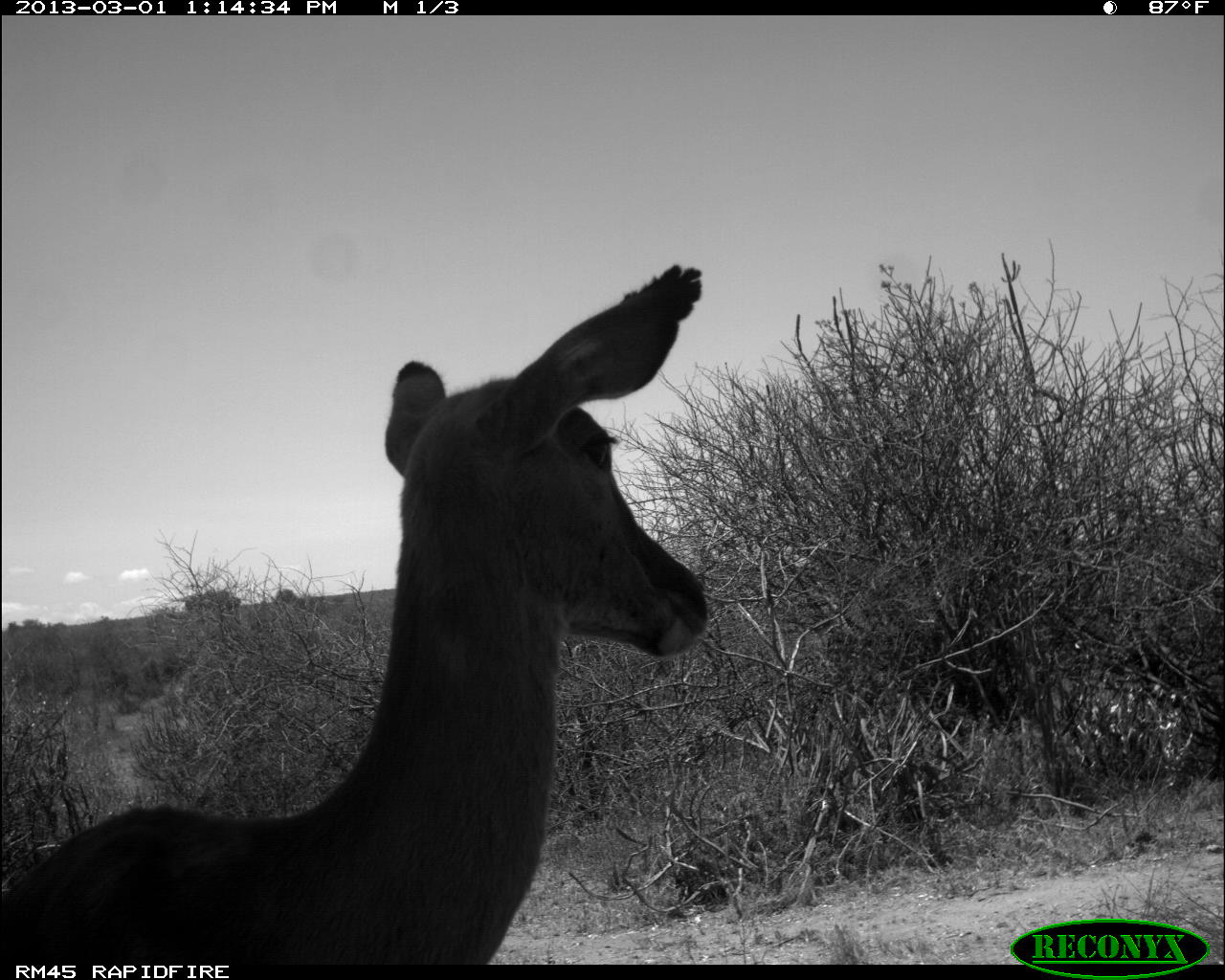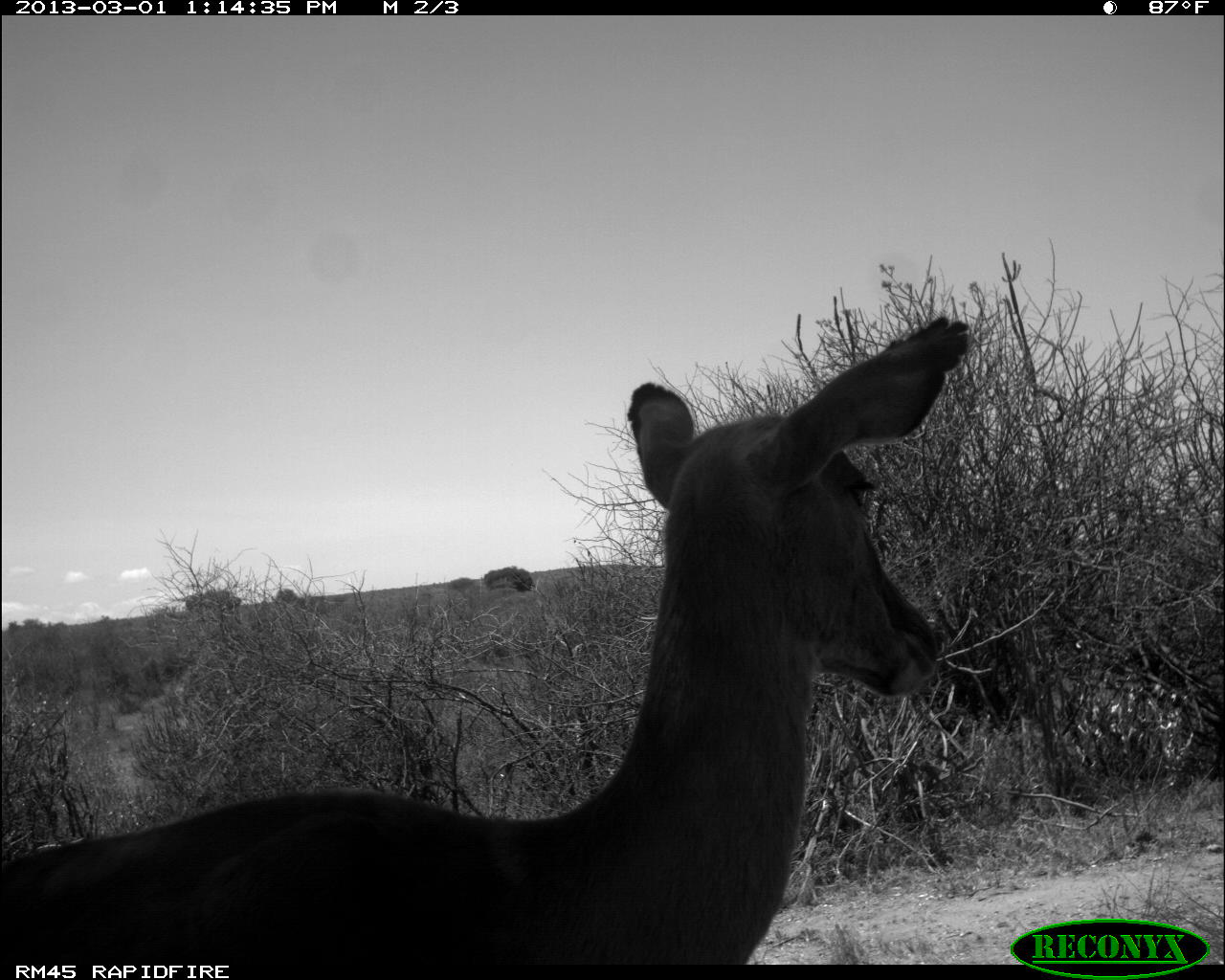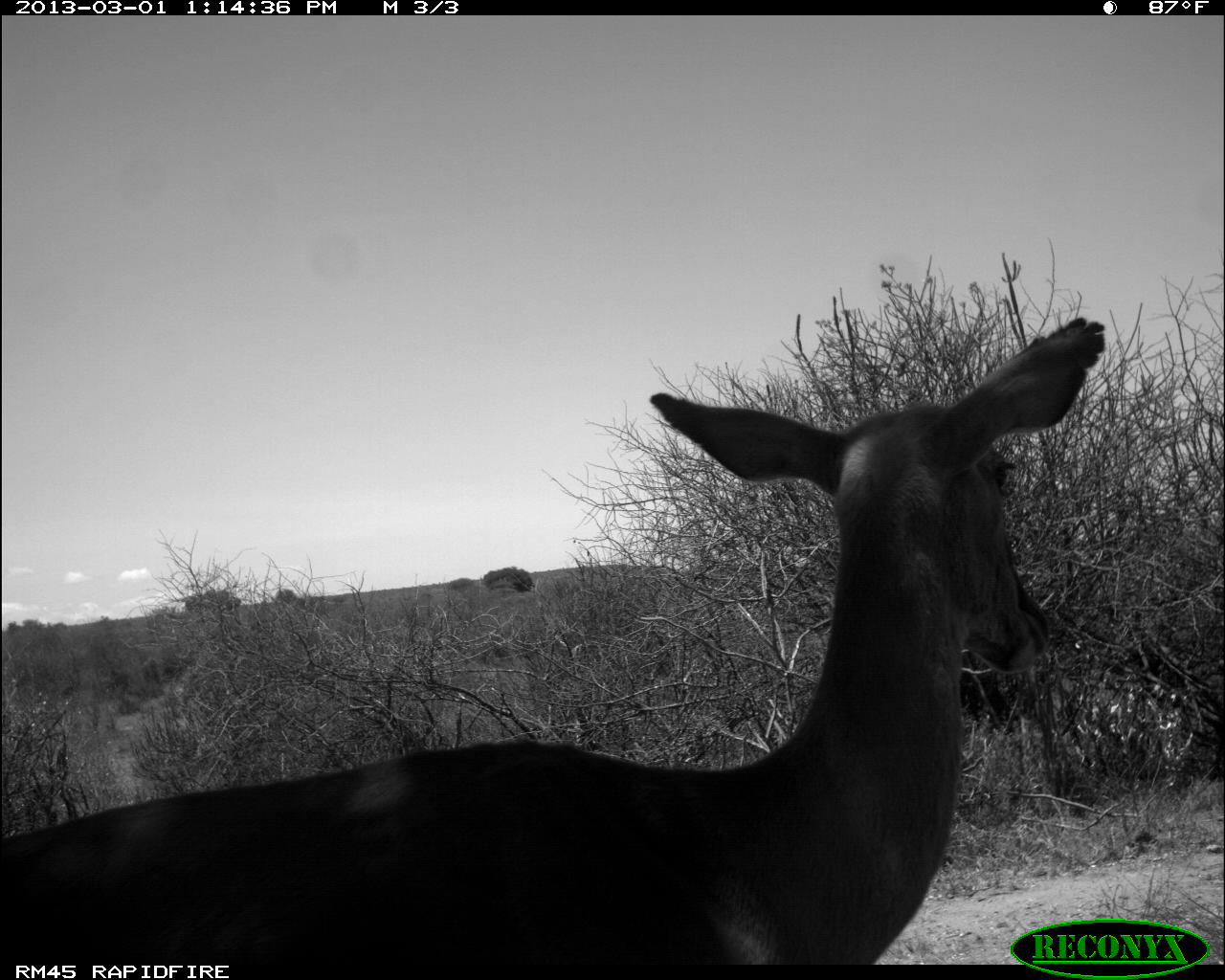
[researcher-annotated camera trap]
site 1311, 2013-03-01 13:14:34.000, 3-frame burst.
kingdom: Animalia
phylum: Chordata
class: Mammalia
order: Artiodactyla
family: Bovidae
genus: Aepyceros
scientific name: Aepyceros melampus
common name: impala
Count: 1.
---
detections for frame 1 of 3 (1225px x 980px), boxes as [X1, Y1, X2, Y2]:
aepyceros melampus: [0, 265, 709, 964]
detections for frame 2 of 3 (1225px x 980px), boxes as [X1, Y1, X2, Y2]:
aepyceros melampus: [0, 314, 969, 964]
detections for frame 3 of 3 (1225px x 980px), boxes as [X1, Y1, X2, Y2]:
aepyceros melampus: [0, 314, 1106, 964]